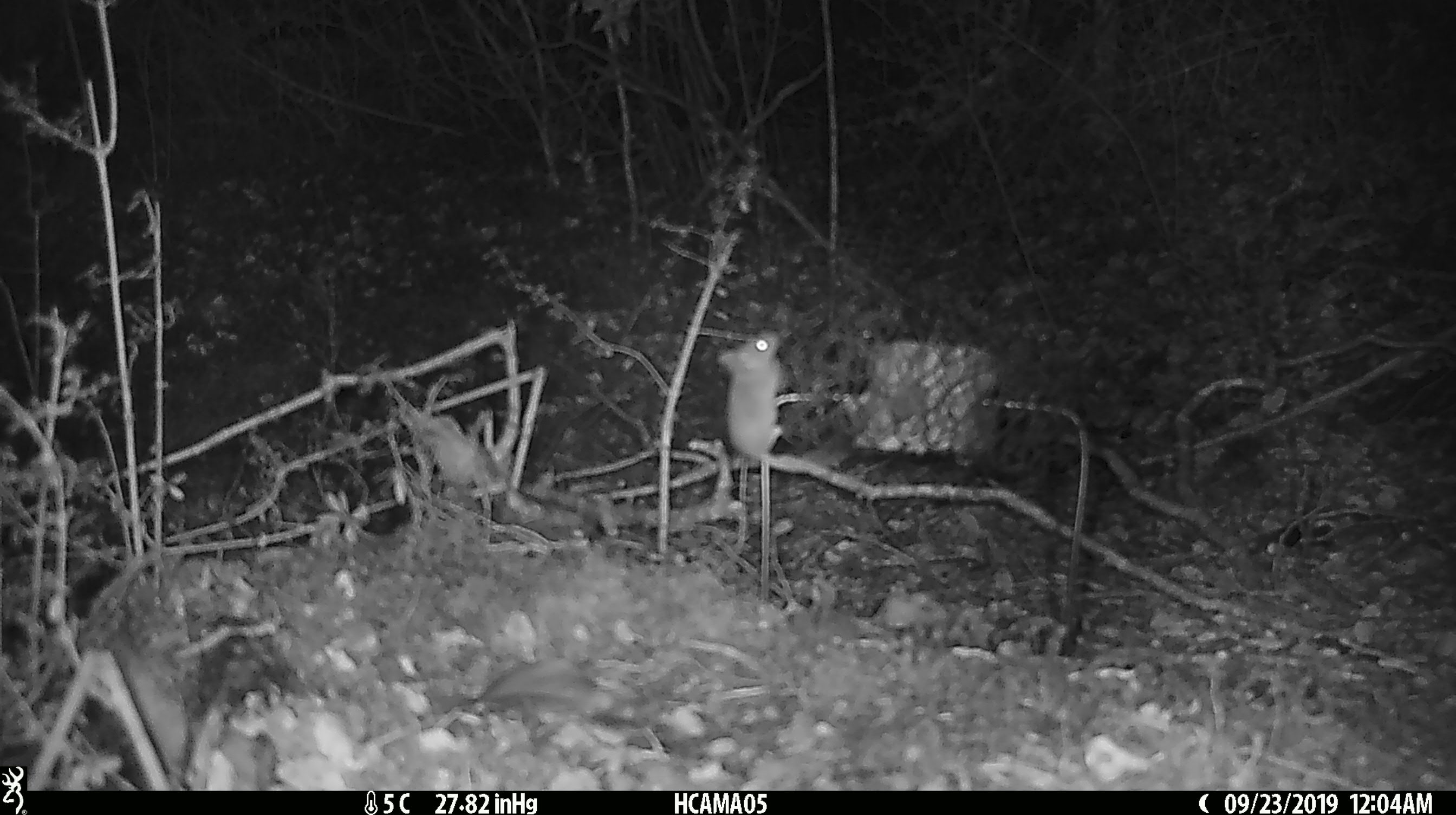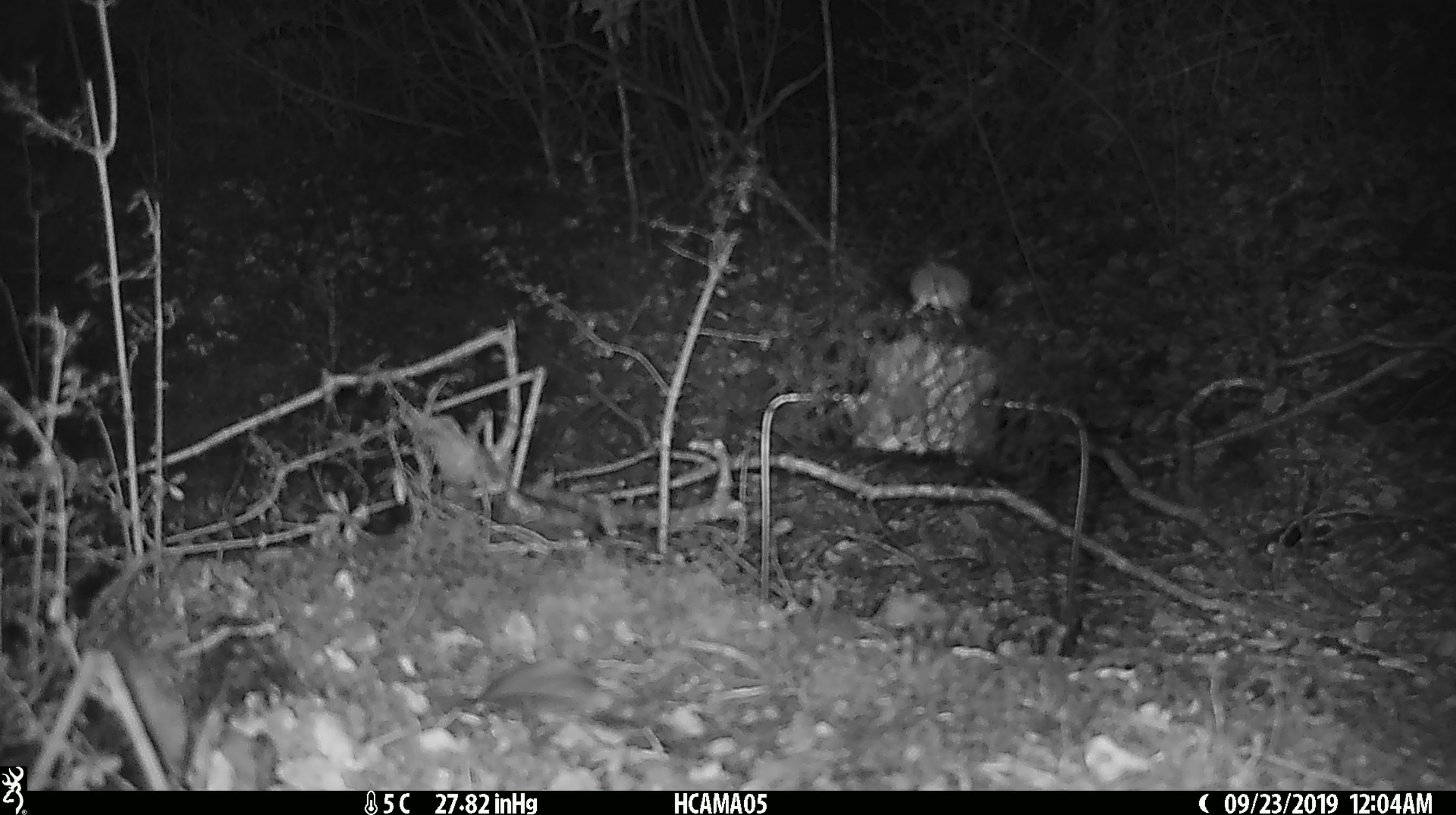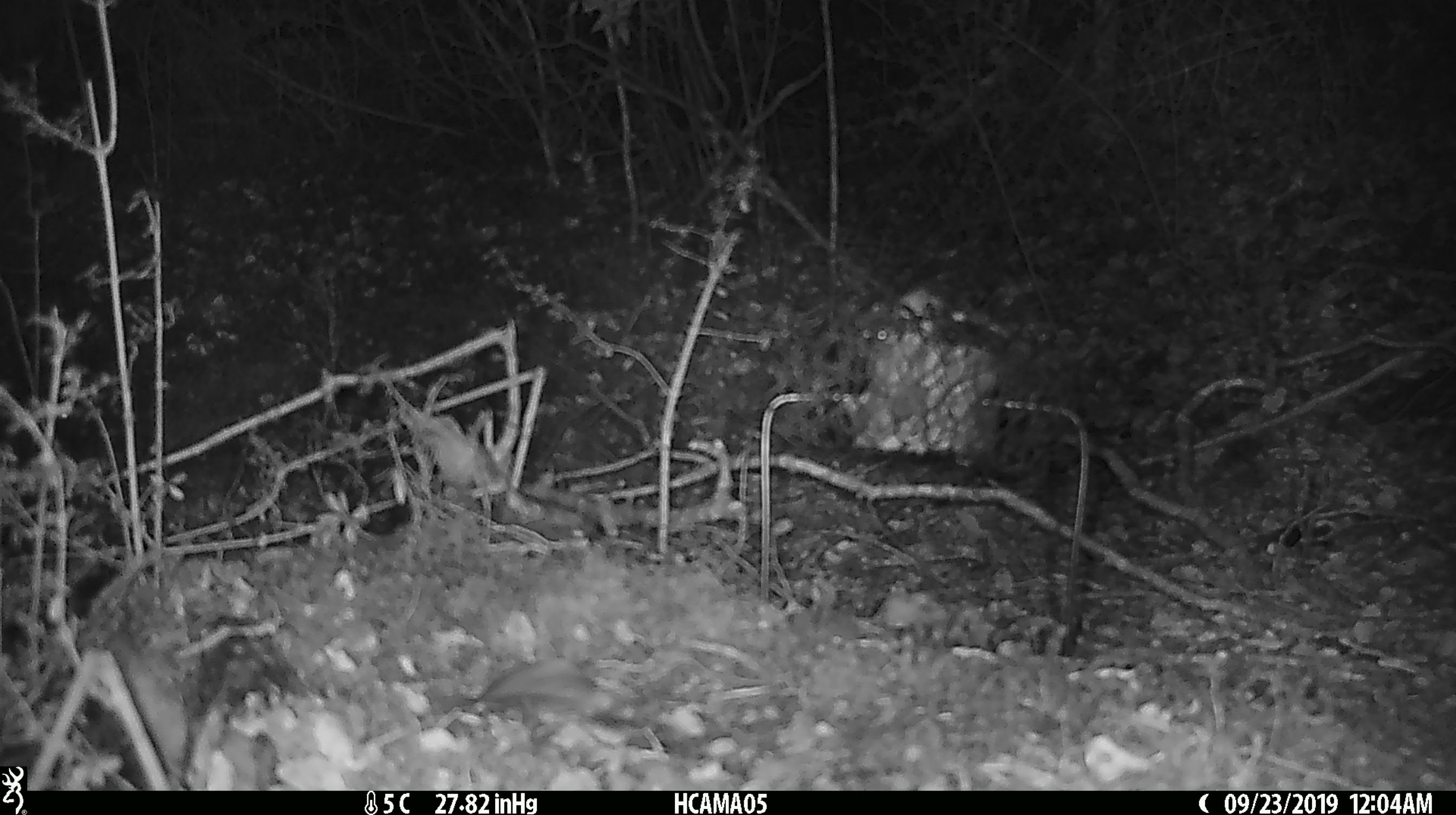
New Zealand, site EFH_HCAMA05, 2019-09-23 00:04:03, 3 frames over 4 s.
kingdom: Animalia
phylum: Chordata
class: Mammalia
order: Rodentia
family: Muridae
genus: Mus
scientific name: Mus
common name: mouse